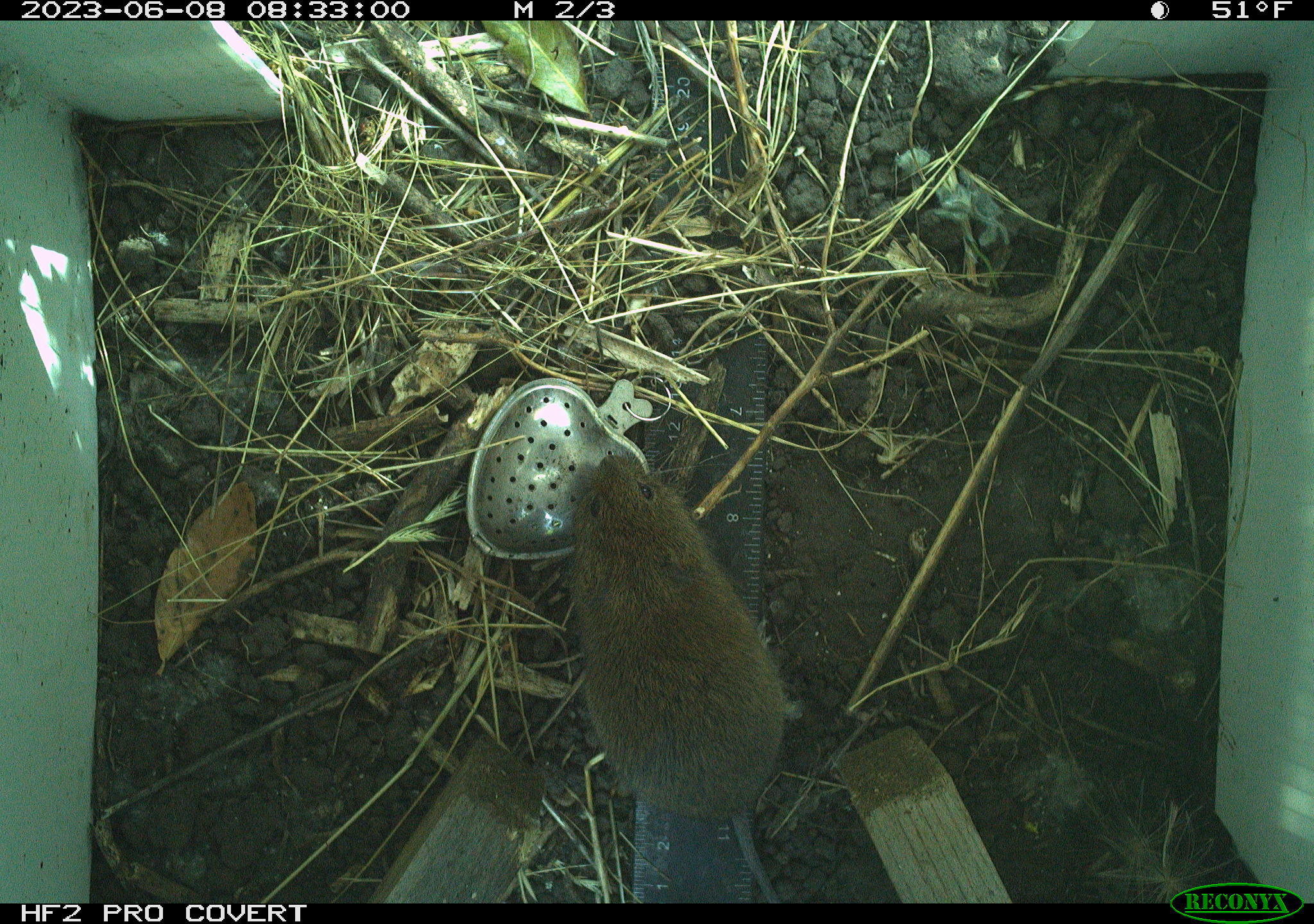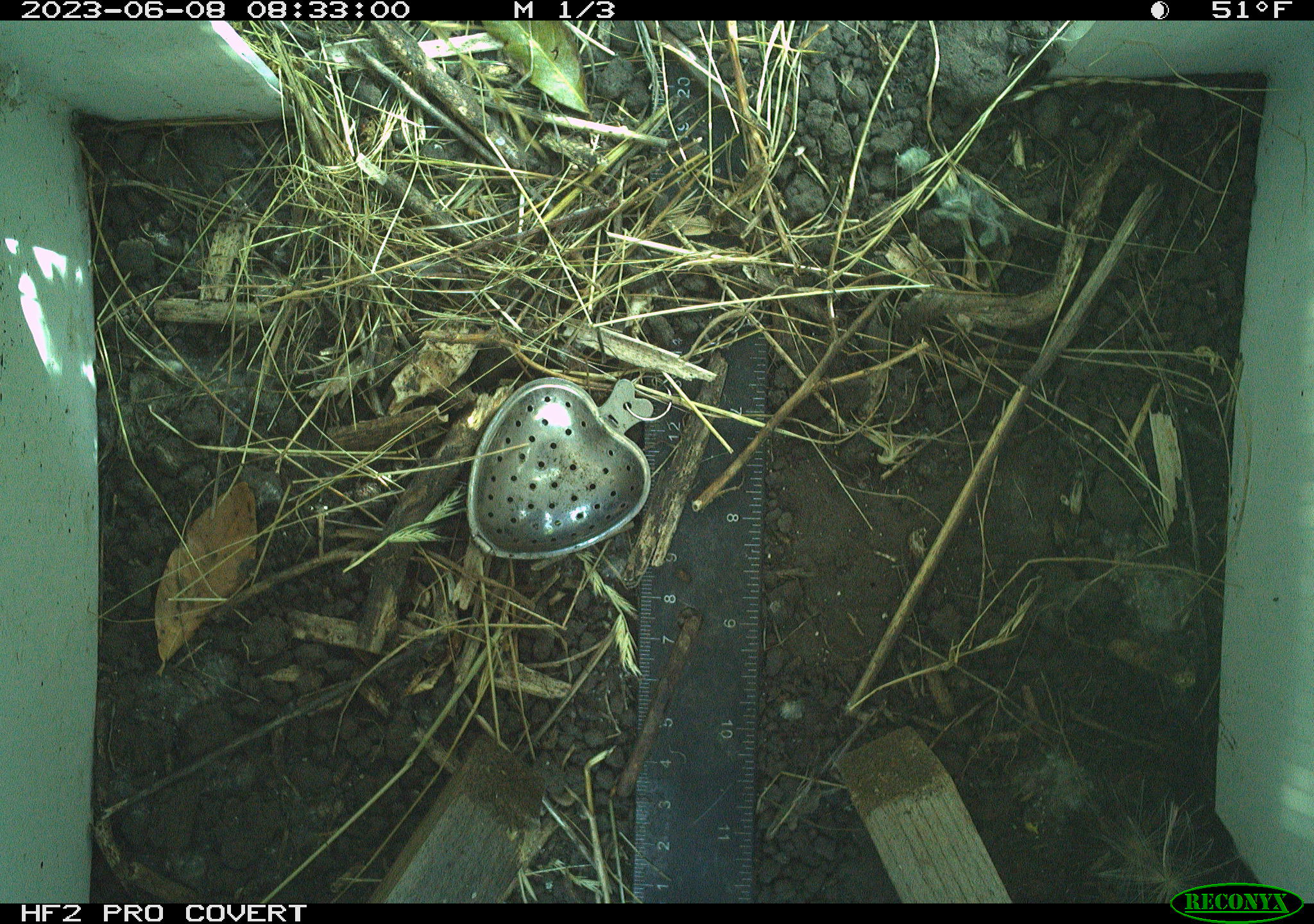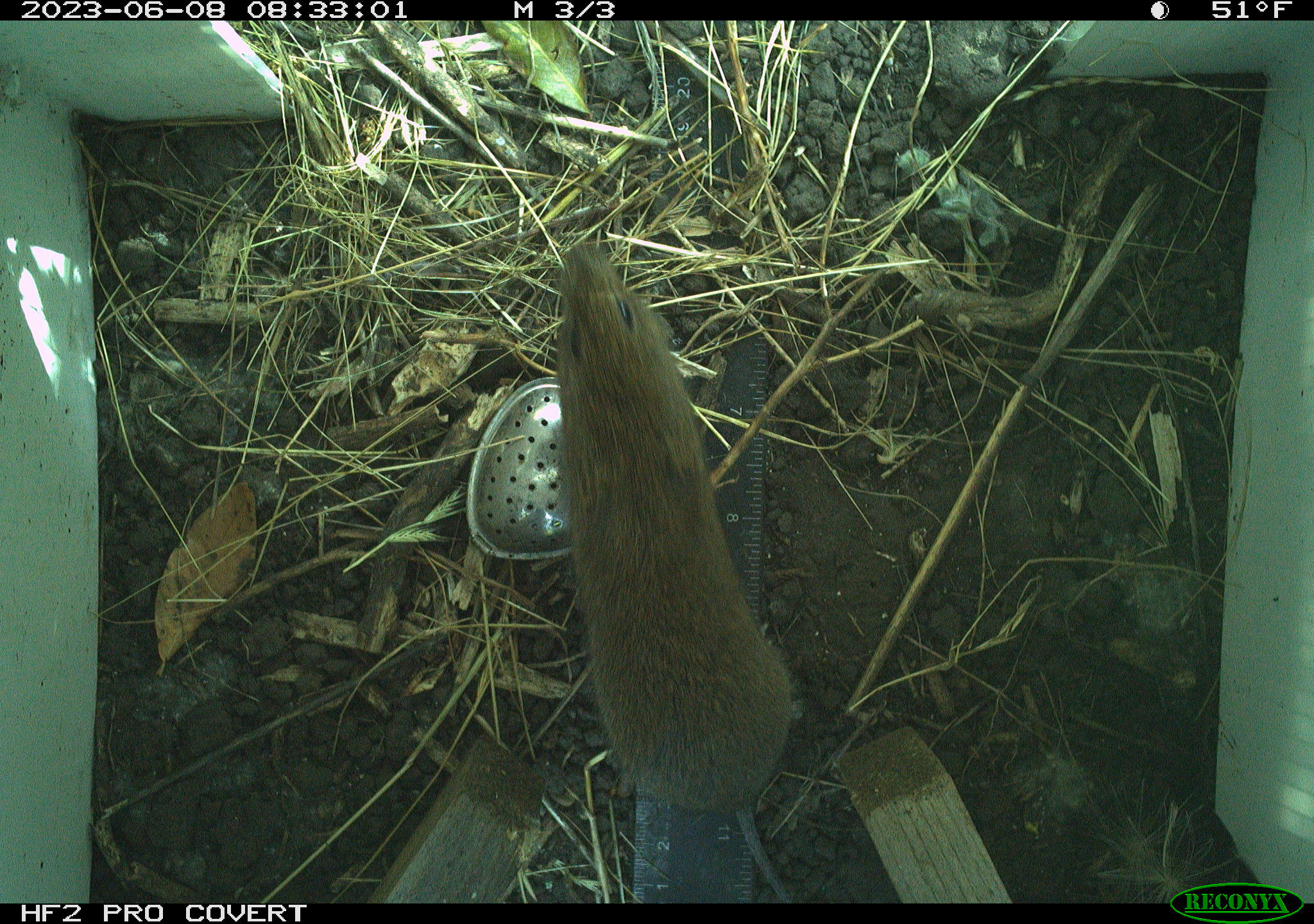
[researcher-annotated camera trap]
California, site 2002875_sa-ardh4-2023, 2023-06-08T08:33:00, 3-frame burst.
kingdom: Animalia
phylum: Chordata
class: Mammalia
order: Rodentia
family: Cricetidae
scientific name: Arvicolinae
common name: voles, lemmings, and muskrats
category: arvicolinae subfamily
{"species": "arvicolinae subfamily (voles, lemmings, and muskrats) (Arvicolinae)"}